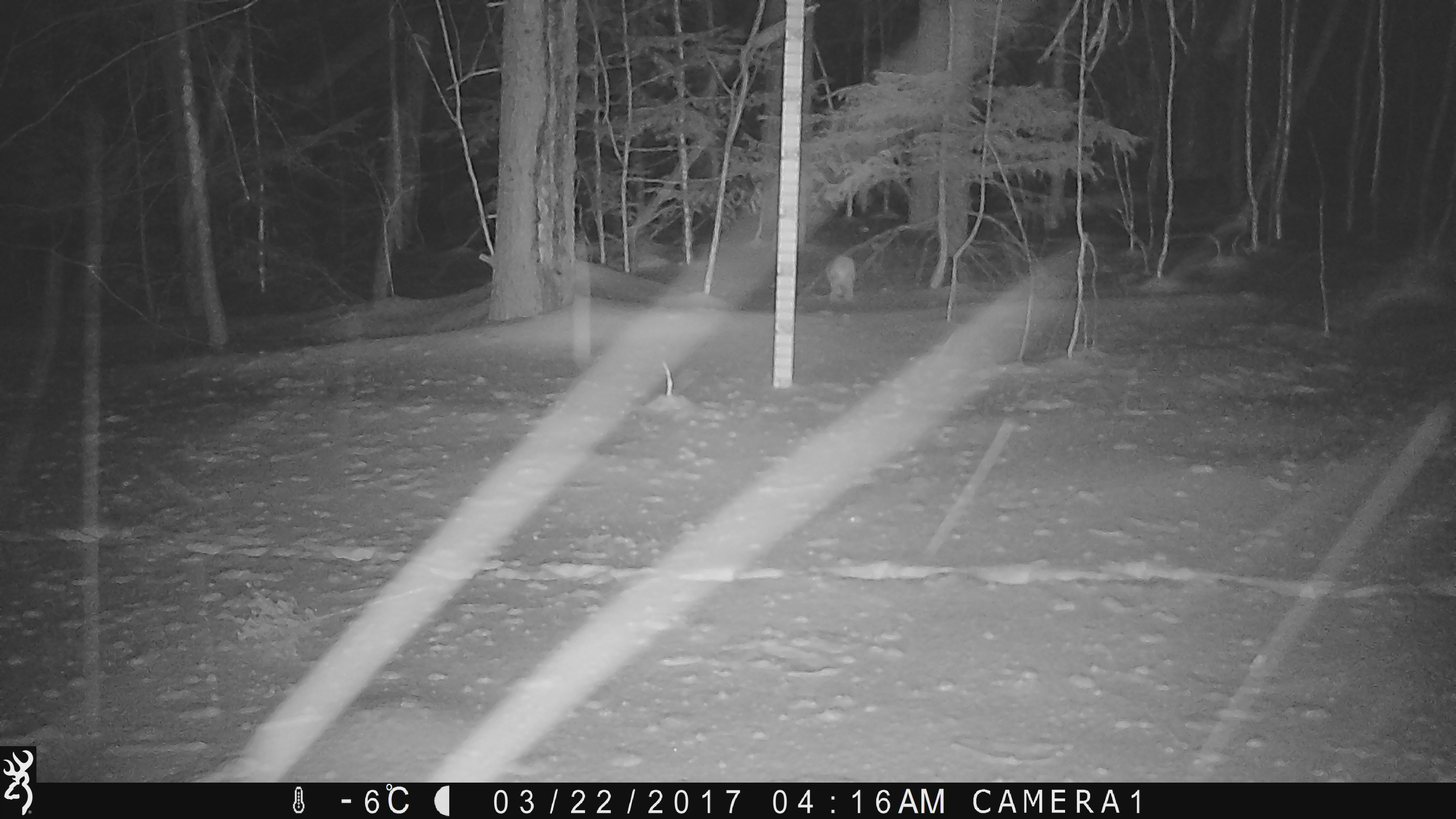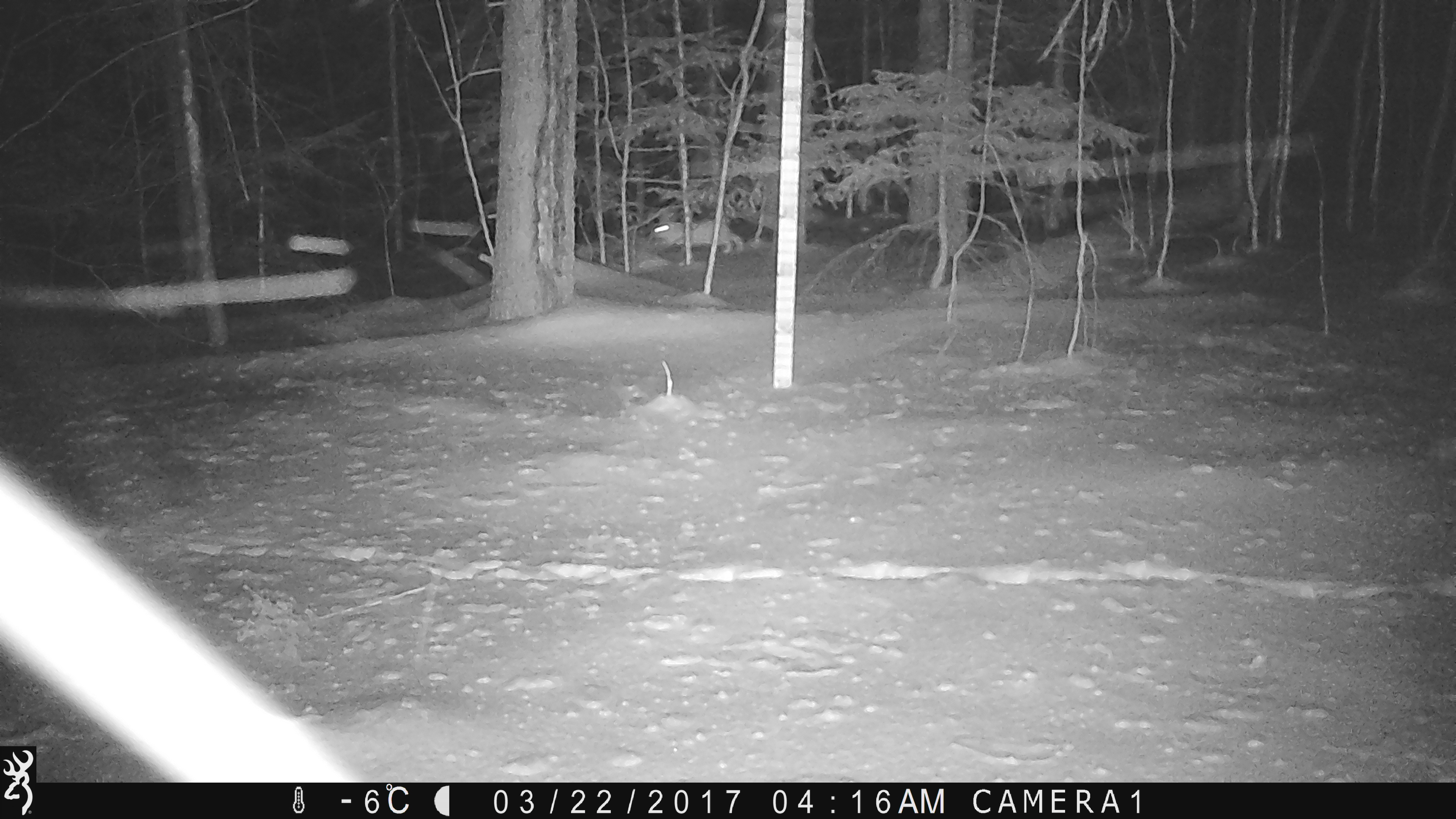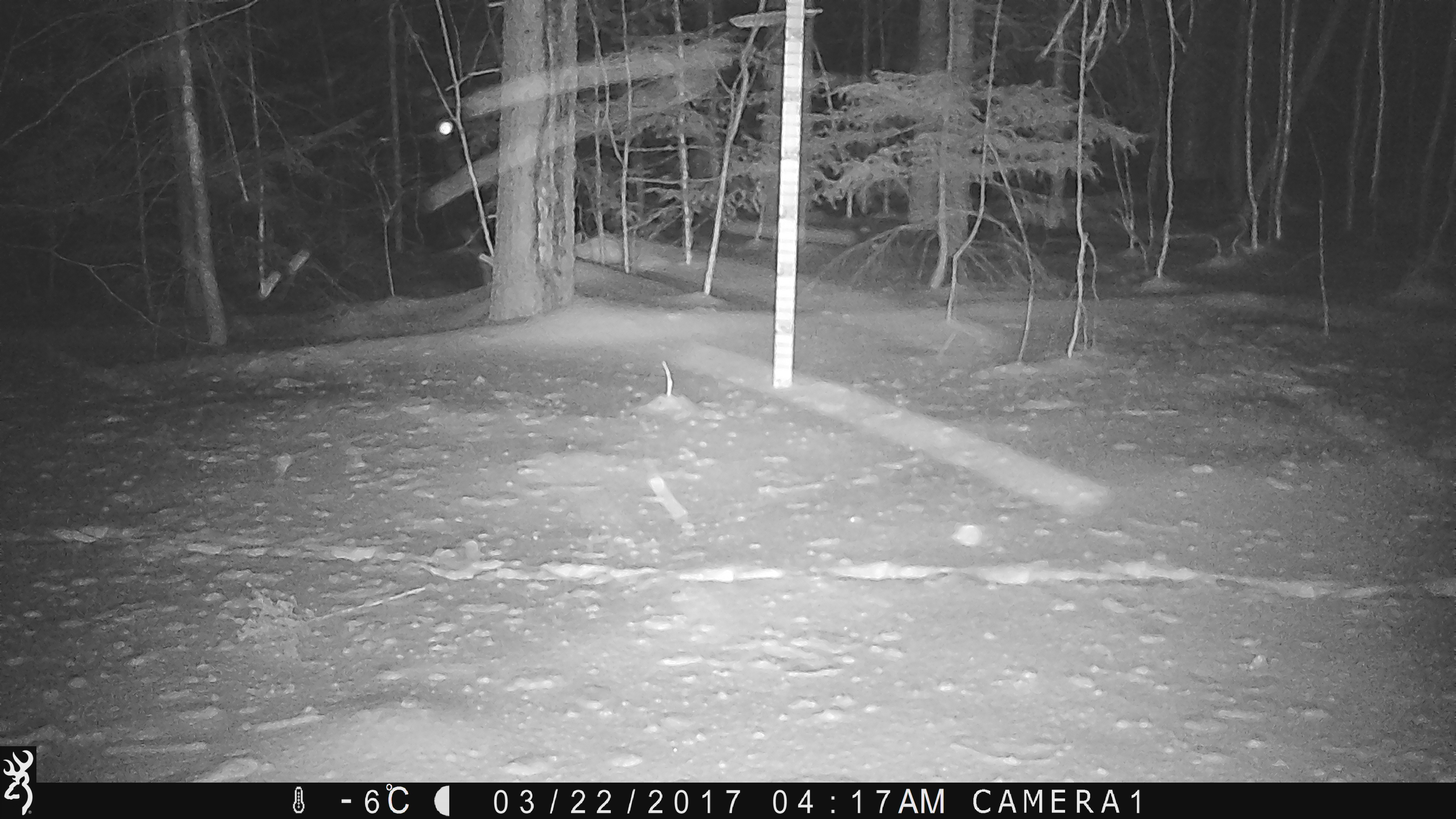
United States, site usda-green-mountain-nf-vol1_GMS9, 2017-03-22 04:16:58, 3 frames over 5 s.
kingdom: Animalia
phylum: Chordata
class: Mammalia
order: Lagomorpha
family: Leporidae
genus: Lepus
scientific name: Lepus americanus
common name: snowshoe hare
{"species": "snowshoe hare (Lepus americanus)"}